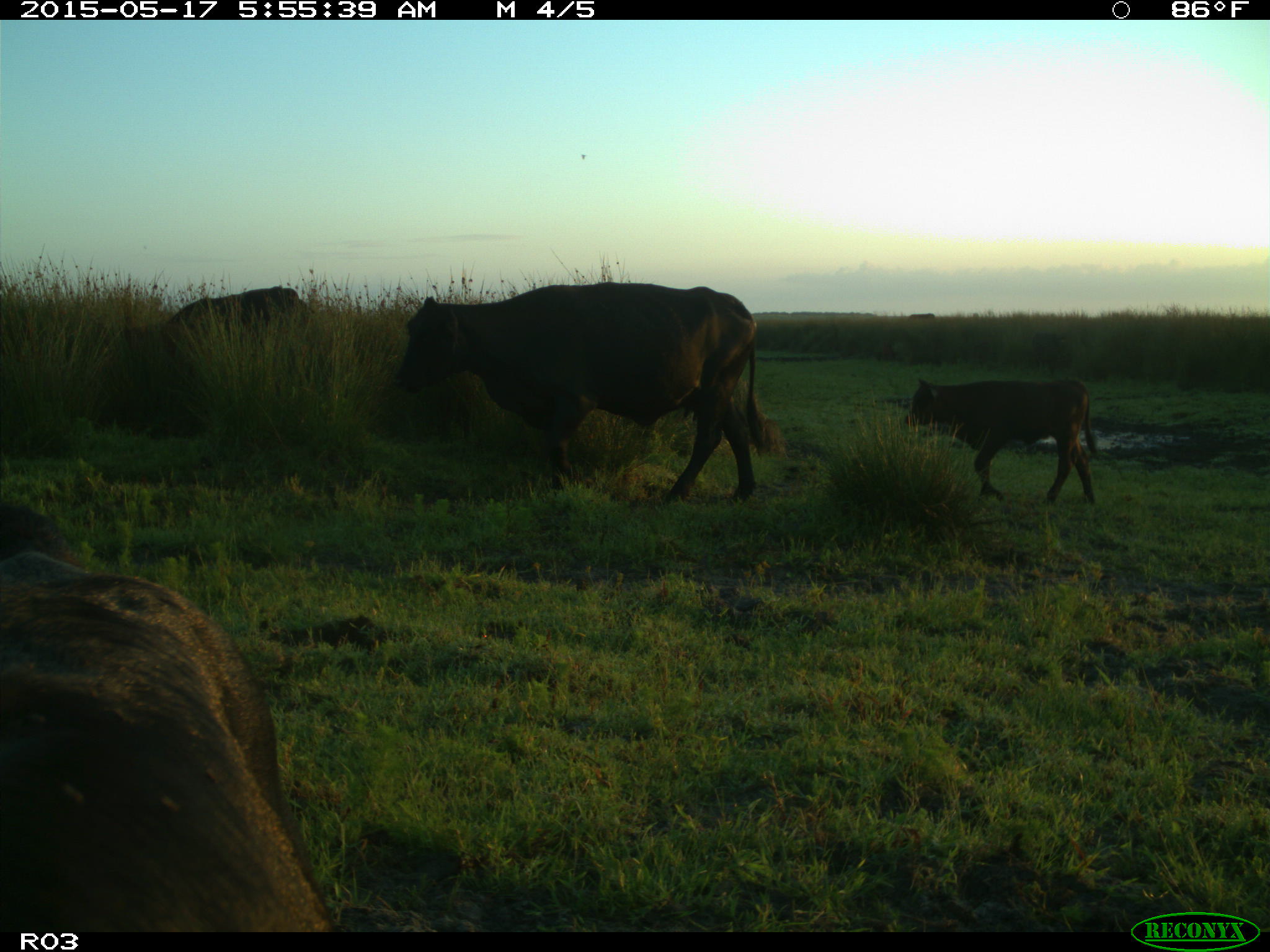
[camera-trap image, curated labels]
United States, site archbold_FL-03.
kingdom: Animalia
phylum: Chordata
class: Mammalia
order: Artiodactyla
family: Bovidae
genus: Bos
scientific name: Bos taurus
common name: domestic cow